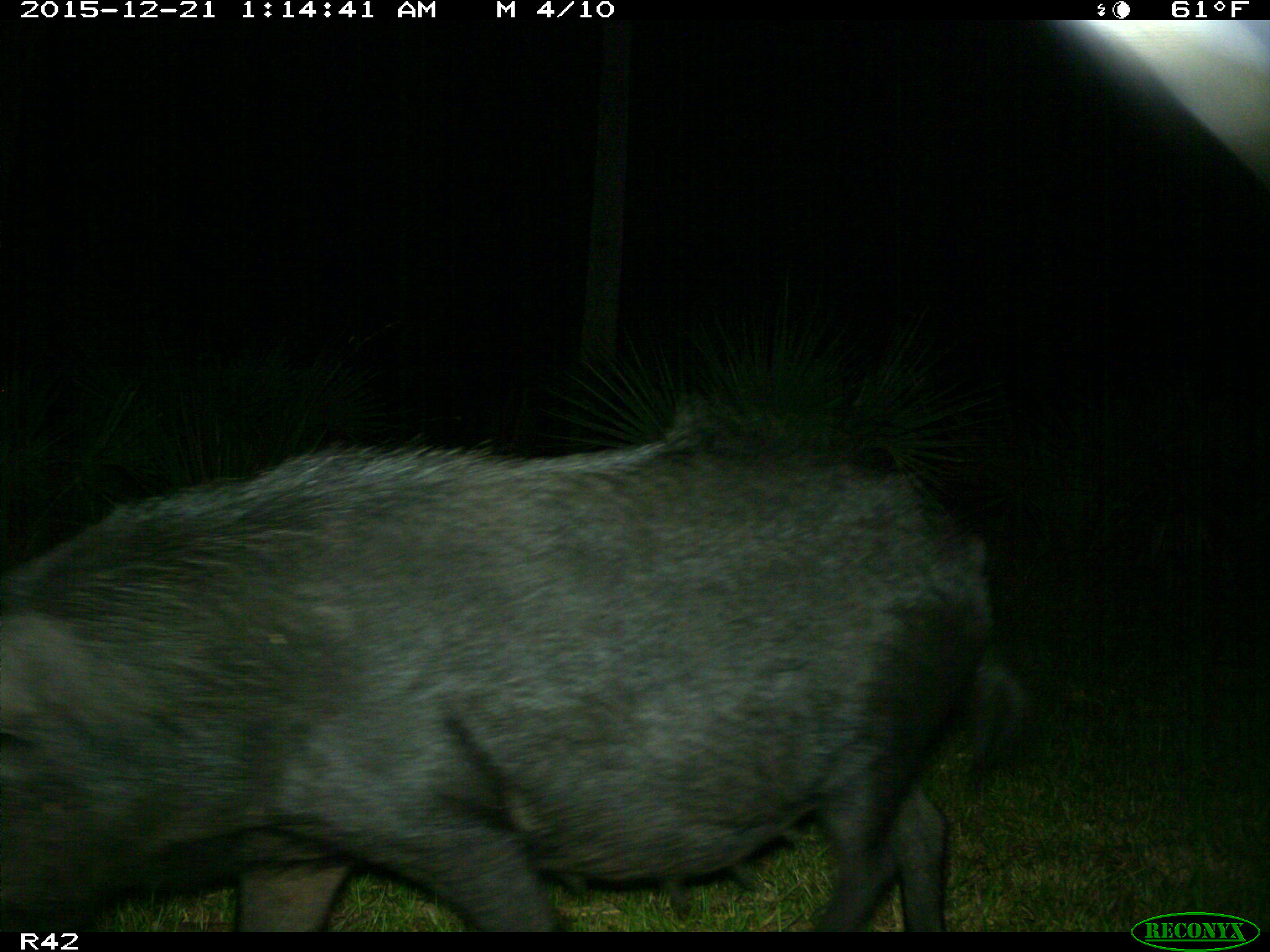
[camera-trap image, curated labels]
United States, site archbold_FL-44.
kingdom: Animalia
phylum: Chordata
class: Mammalia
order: Artiodactyla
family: Suidae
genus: Sus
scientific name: Sus scrofa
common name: wild boar